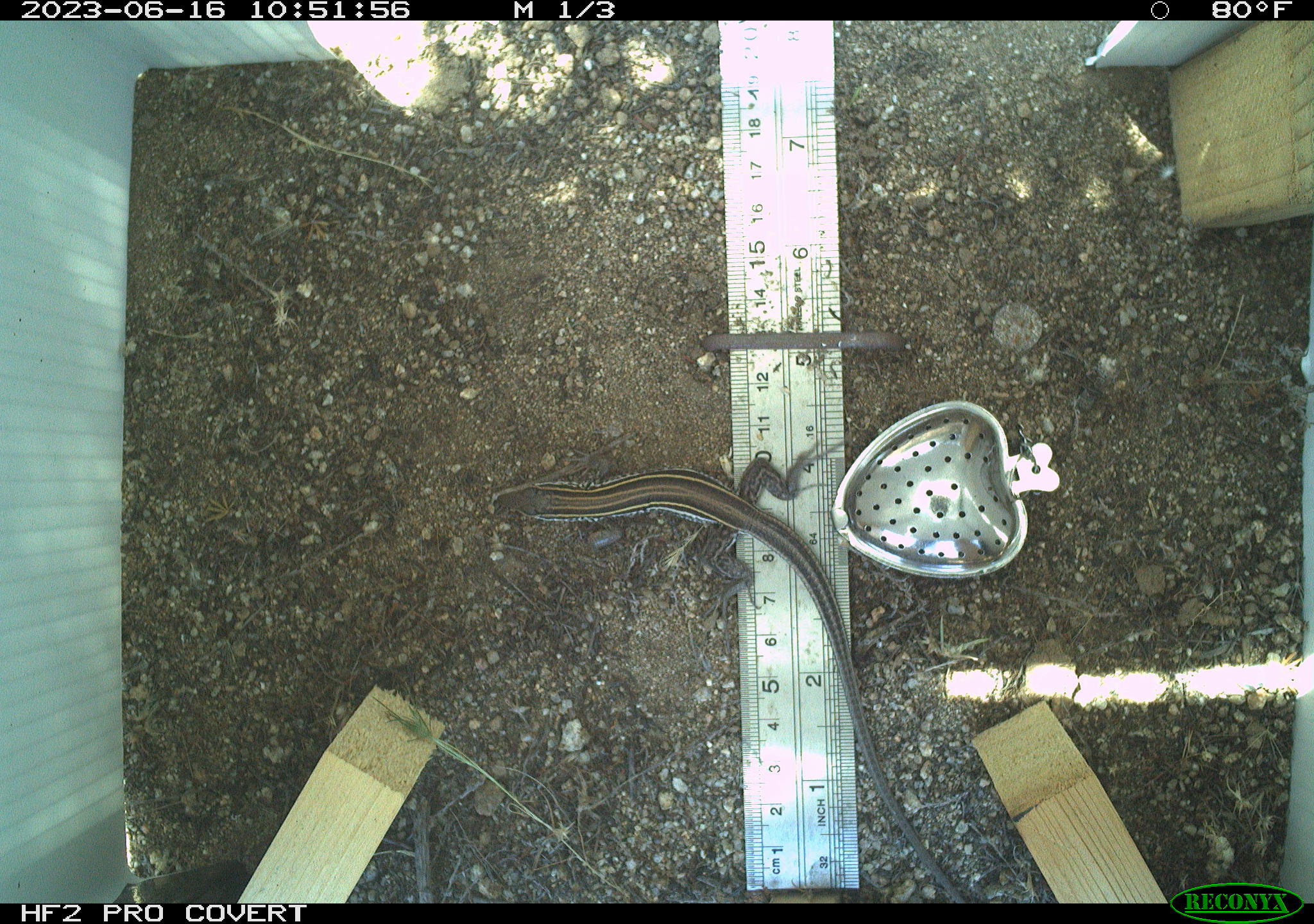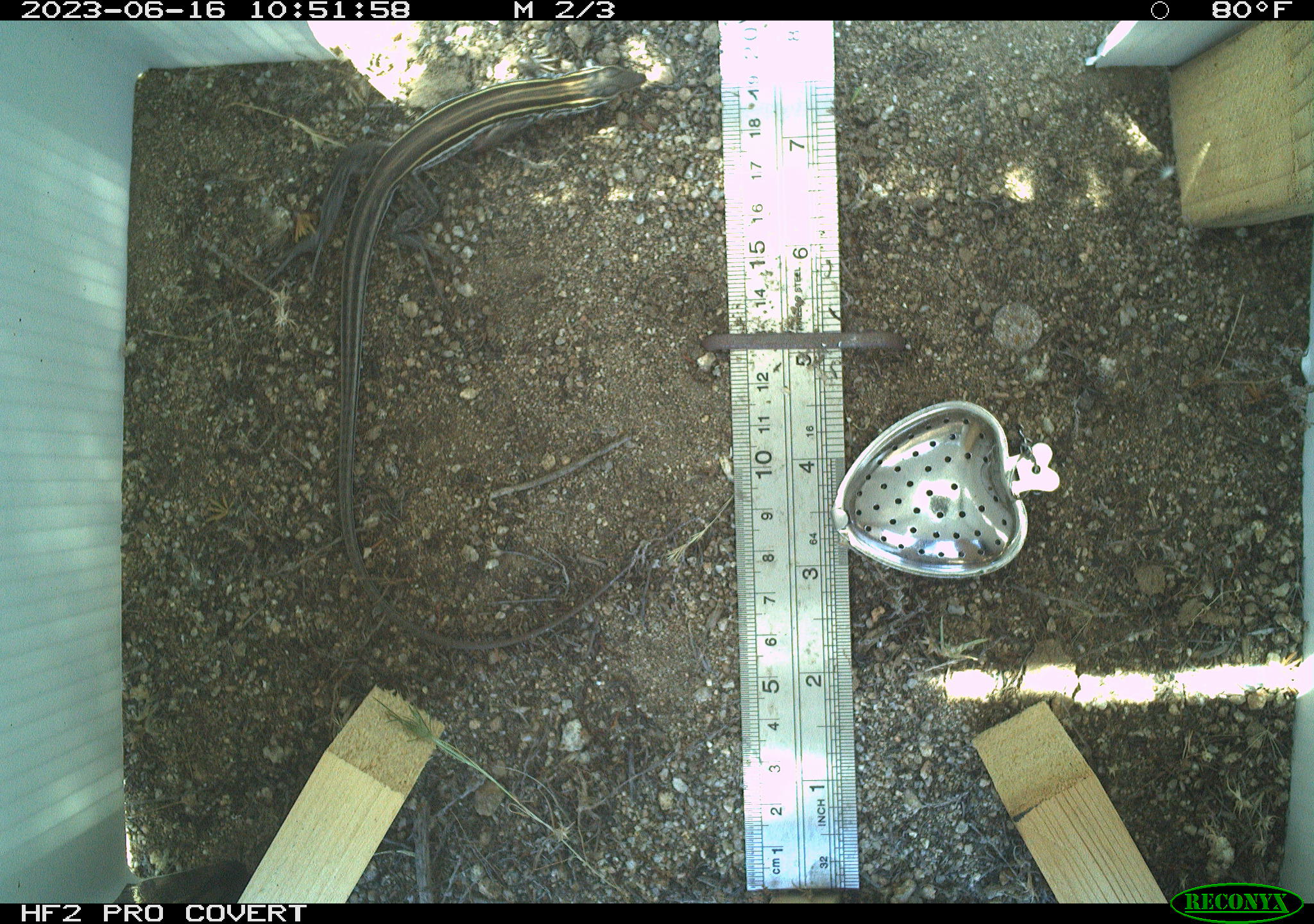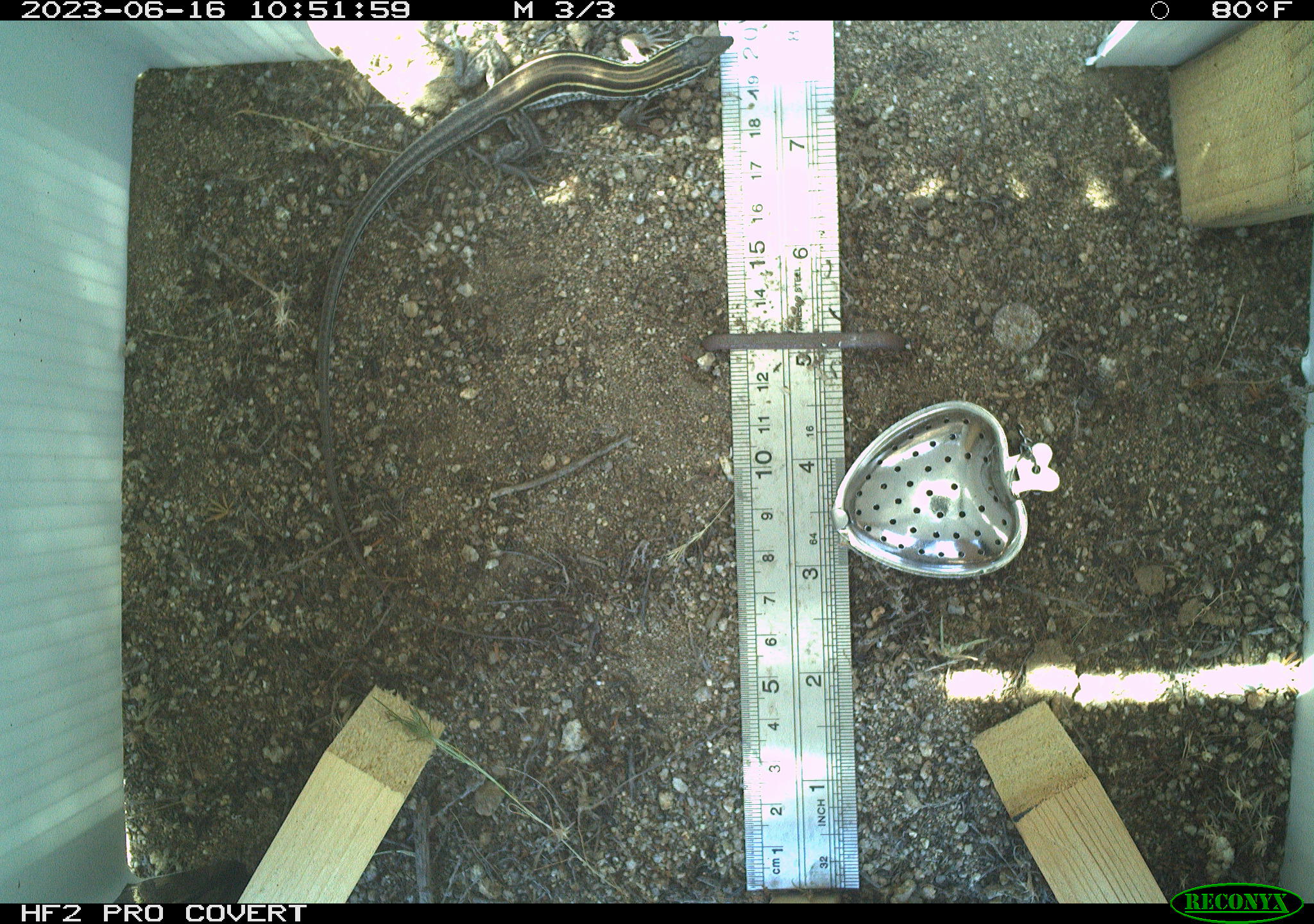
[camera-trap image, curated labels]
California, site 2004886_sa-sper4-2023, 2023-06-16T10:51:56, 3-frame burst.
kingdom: Animalia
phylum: Chordata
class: Reptilia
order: Squamata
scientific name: Squamata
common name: lizards and snakes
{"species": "lizards and snakes (Squamata)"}